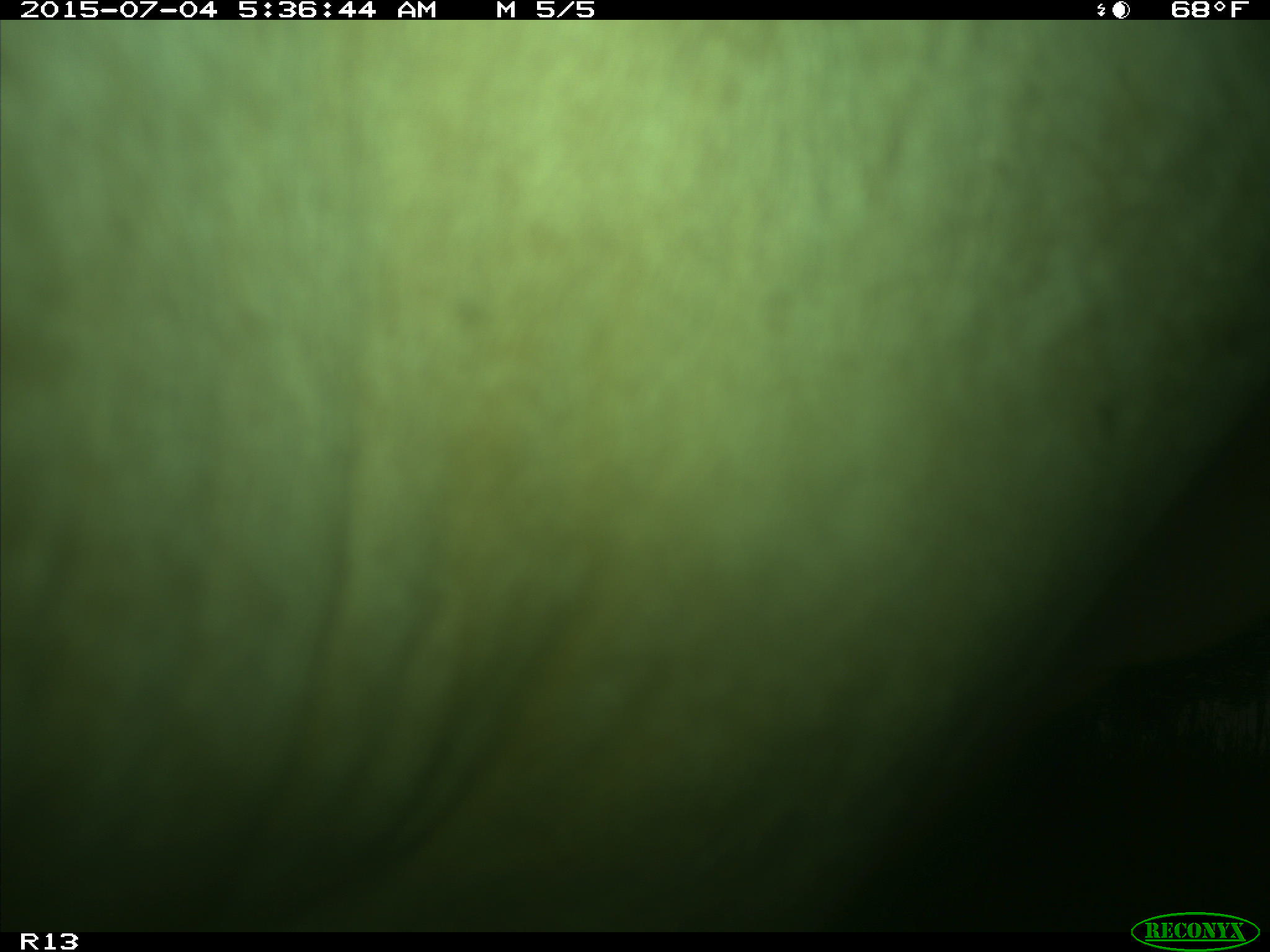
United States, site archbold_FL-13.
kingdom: Animalia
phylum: Chordata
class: Mammalia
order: Artiodactyla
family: Bovidae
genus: Bos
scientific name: Bos taurus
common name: domestic cow